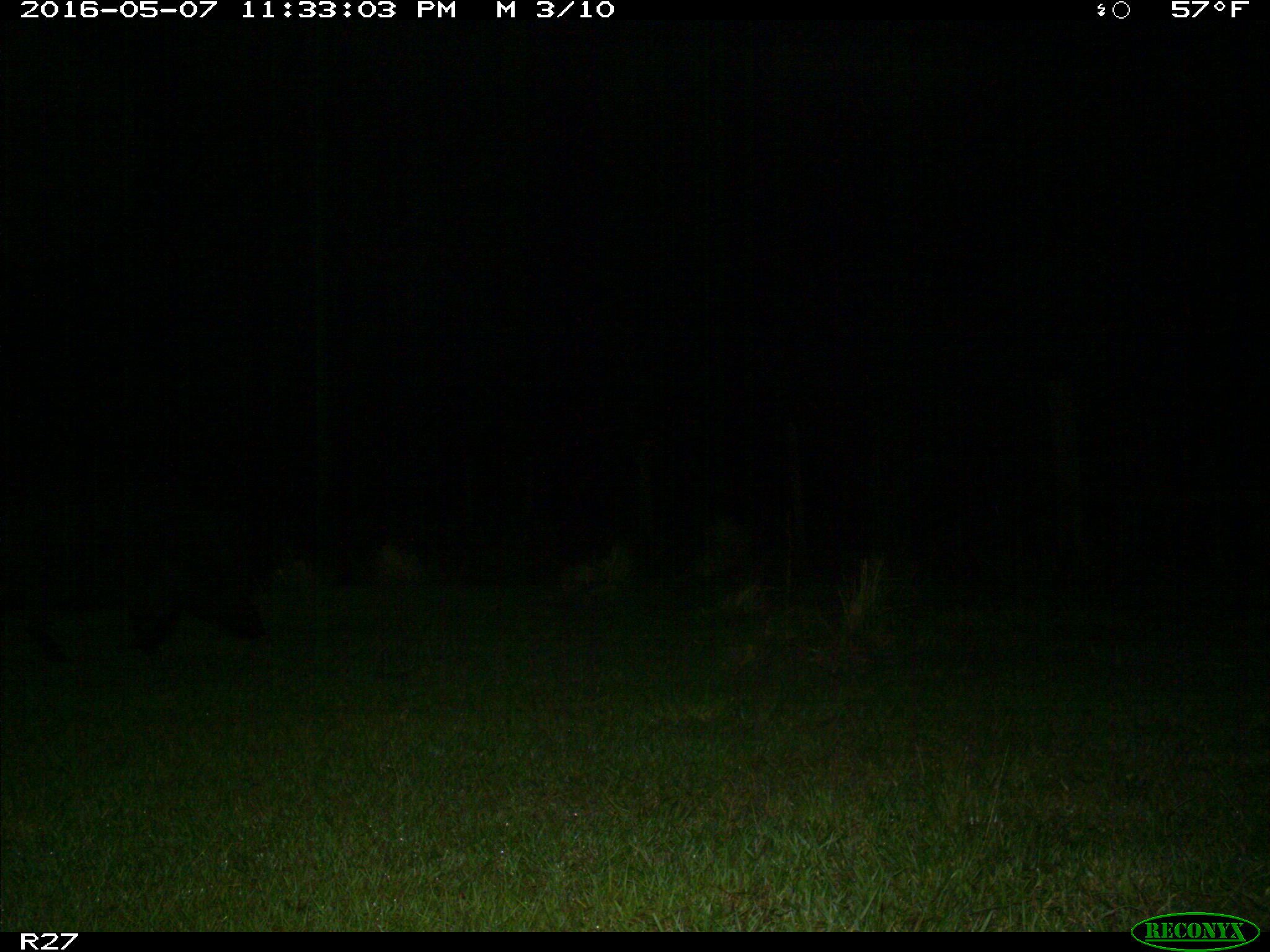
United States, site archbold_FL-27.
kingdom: Animalia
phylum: Chordata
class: Mammalia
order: Artiodactyla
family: Suidae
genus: Sus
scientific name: Sus scrofa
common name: wild boar